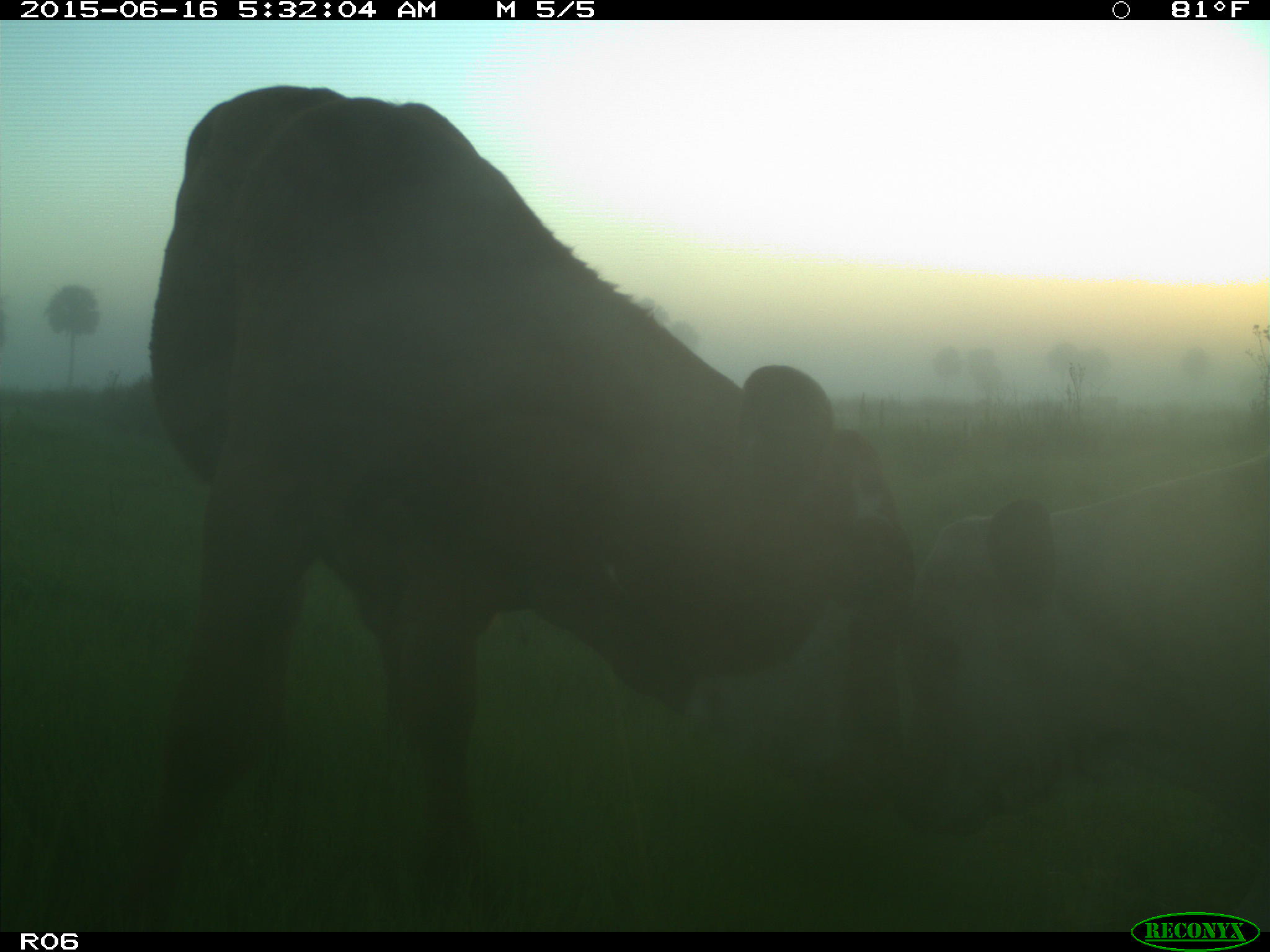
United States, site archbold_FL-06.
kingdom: Animalia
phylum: Chordata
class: Mammalia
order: Artiodactyla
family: Bovidae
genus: Bos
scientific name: Bos taurus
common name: domestic cow